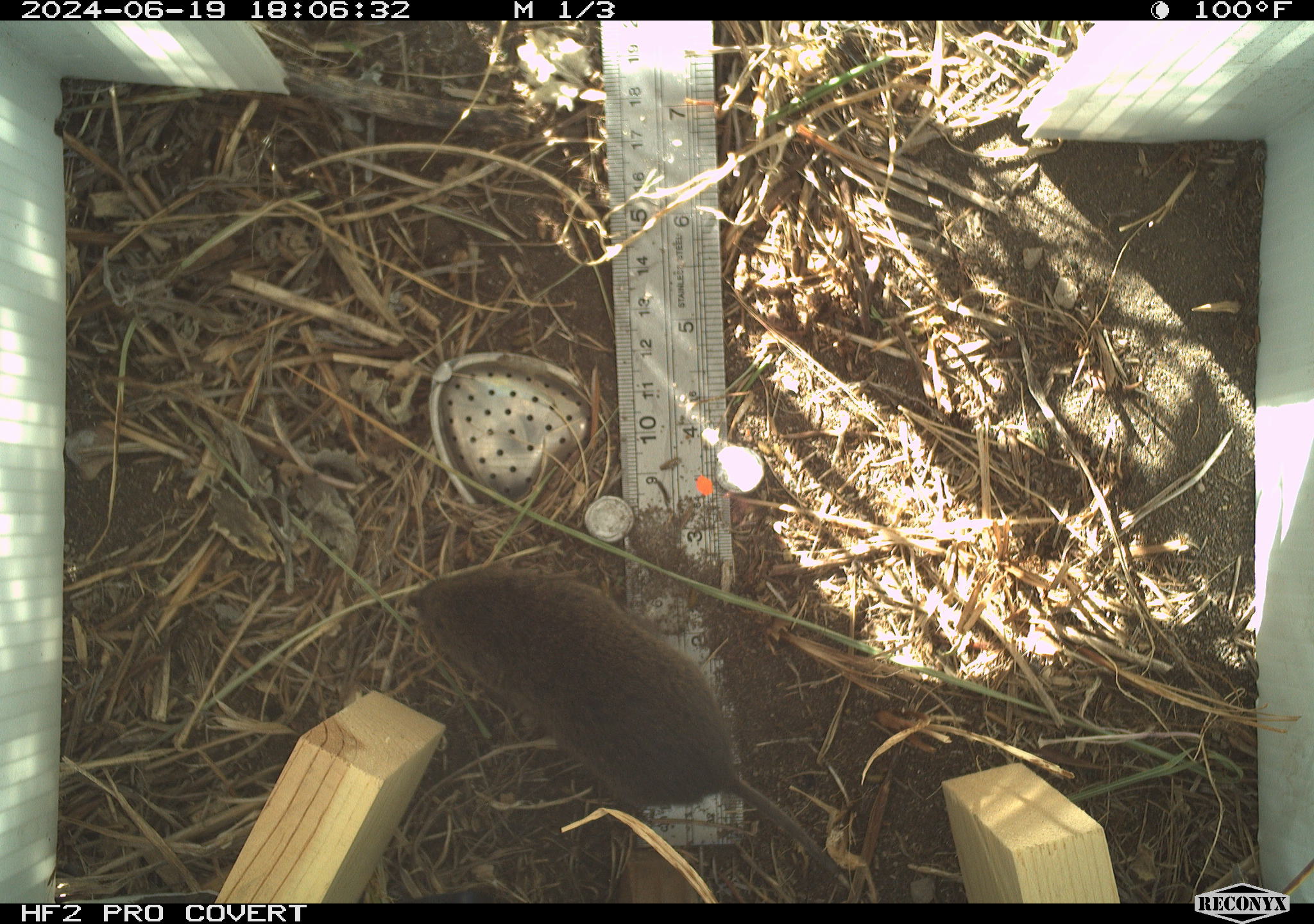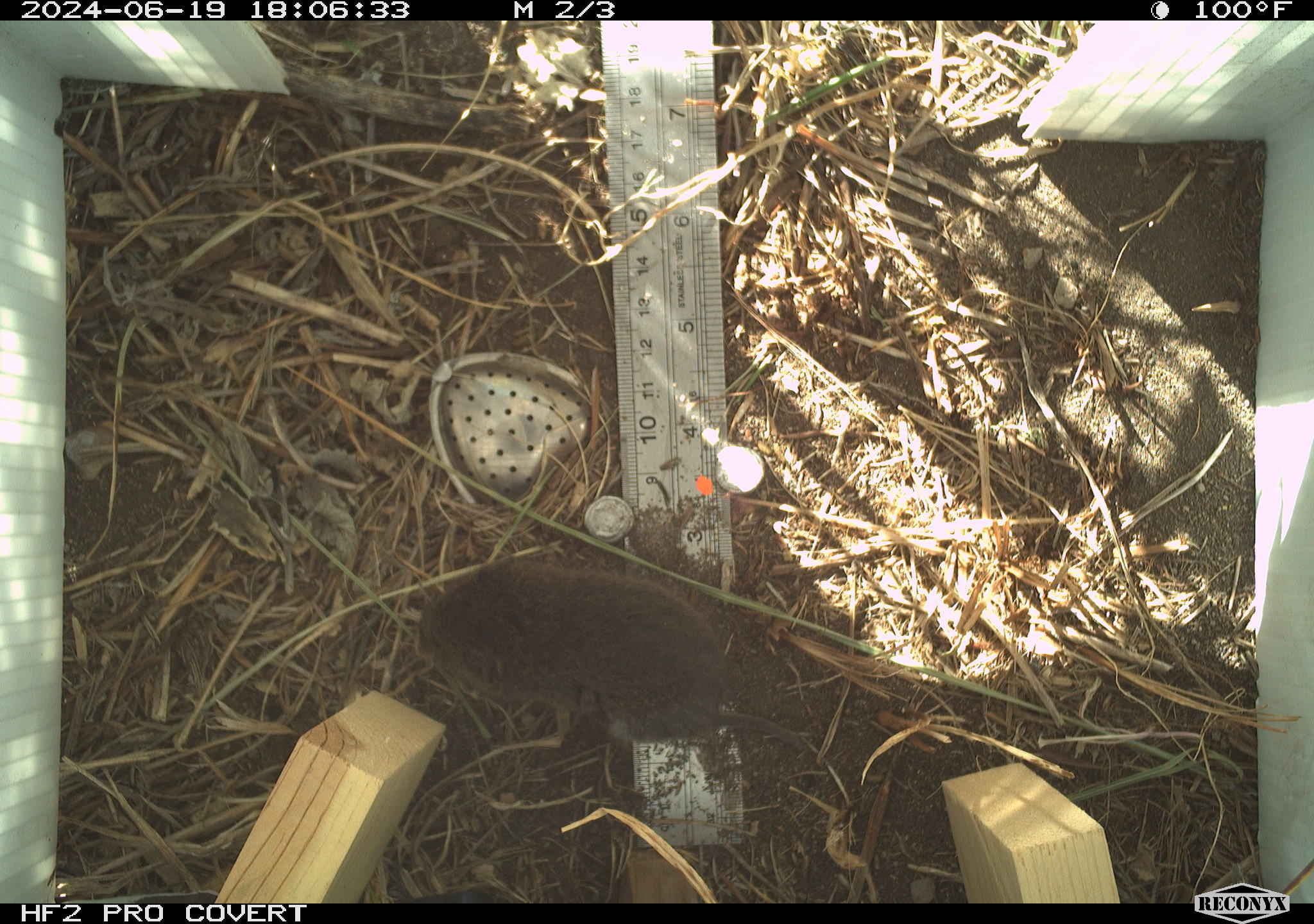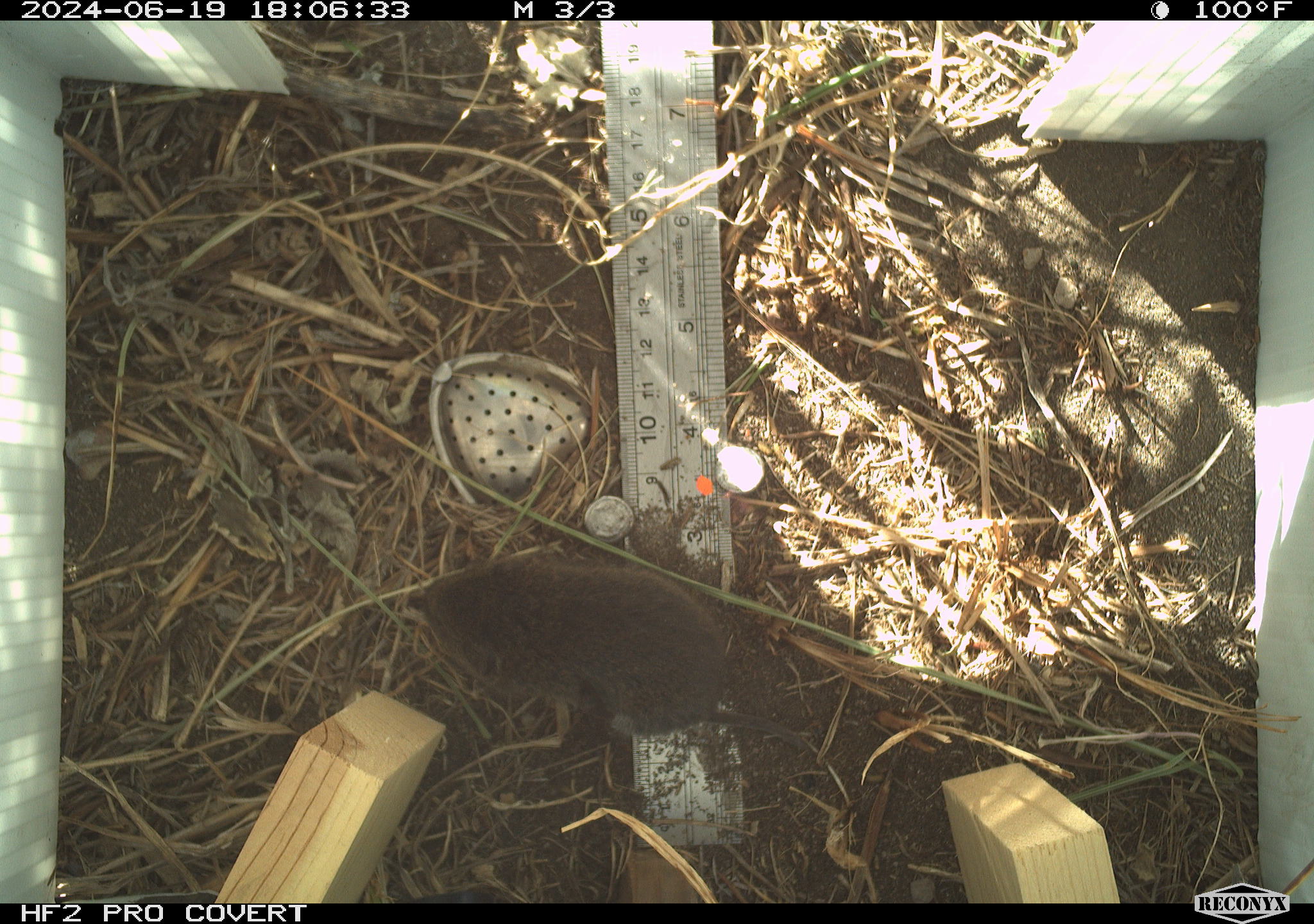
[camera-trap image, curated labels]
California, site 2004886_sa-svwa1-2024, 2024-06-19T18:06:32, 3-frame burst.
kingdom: Animalia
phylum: Chordata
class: Mammalia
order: Rodentia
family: Cricetidae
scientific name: Arvicolinae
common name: voles, lemmings, and muskrats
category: arvicolinae subfamily